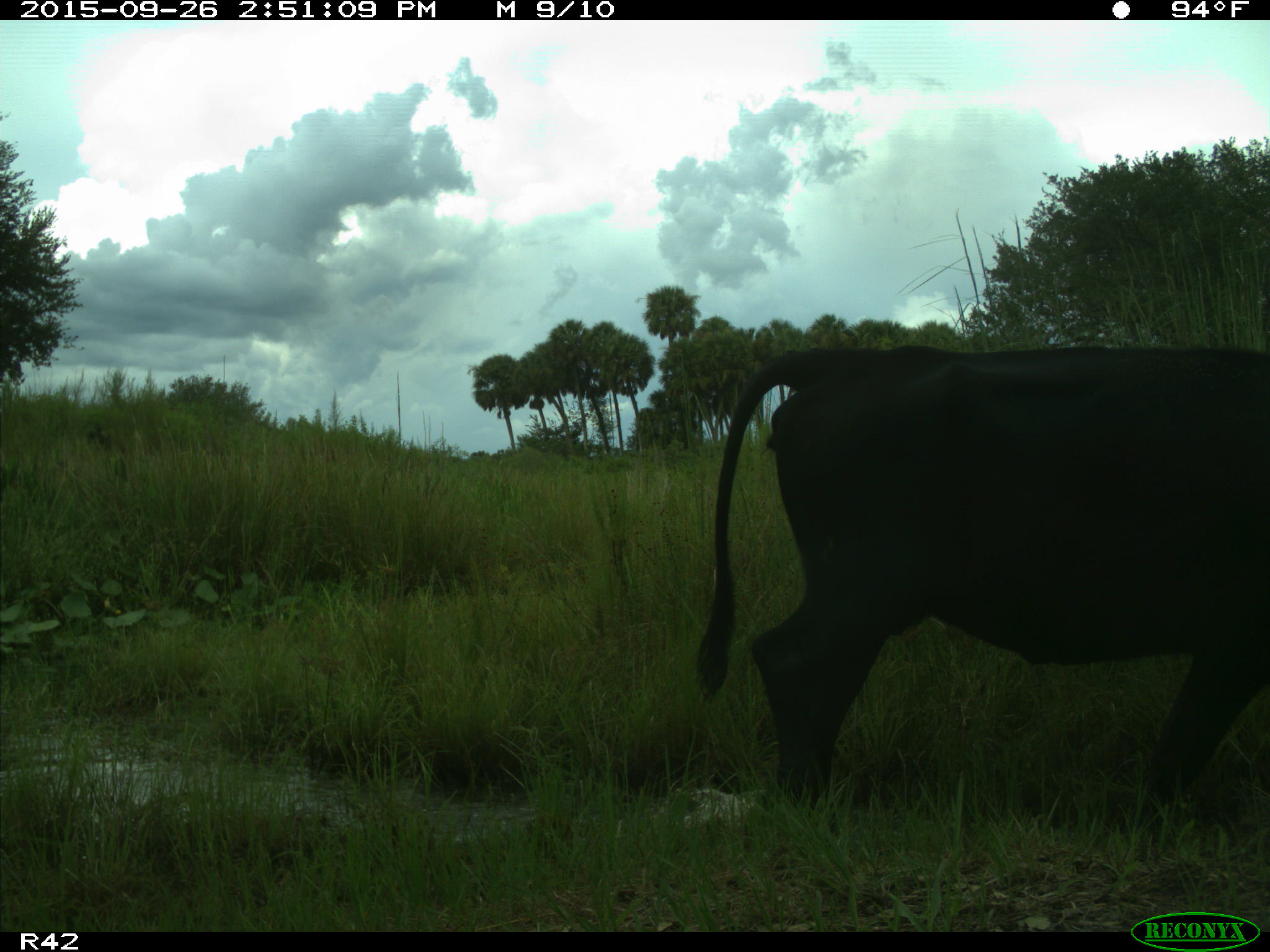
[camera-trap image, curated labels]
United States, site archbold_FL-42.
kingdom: Animalia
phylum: Chordata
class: Mammalia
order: Artiodactyla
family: Bovidae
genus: Bos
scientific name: Bos taurus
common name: domestic cow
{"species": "Bos taurus (domestic cow)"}